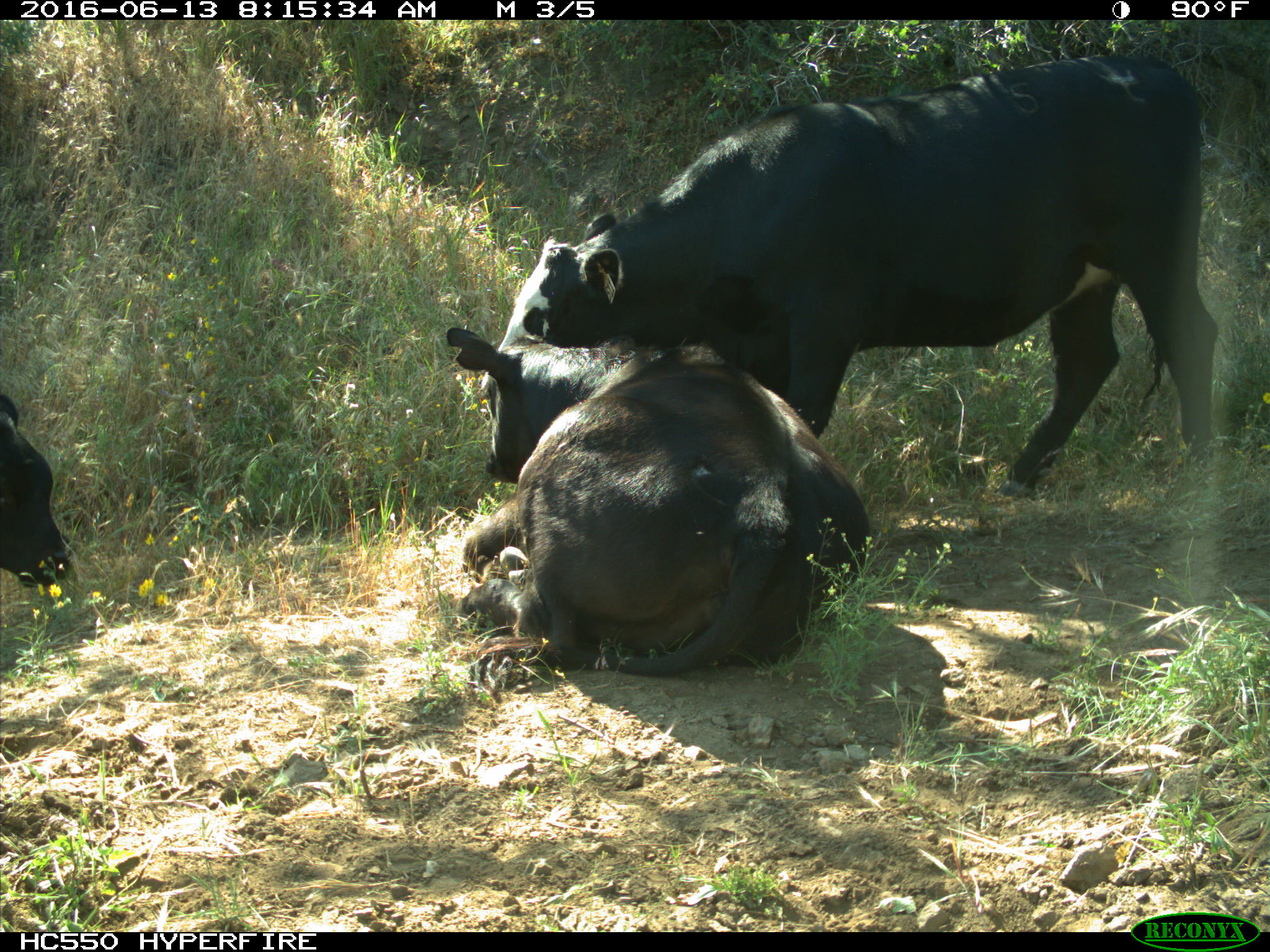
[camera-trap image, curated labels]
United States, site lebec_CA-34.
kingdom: Animalia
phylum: Chordata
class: Mammalia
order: Artiodactyla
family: Bovidae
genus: Bos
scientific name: Bos taurus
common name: domestic cow